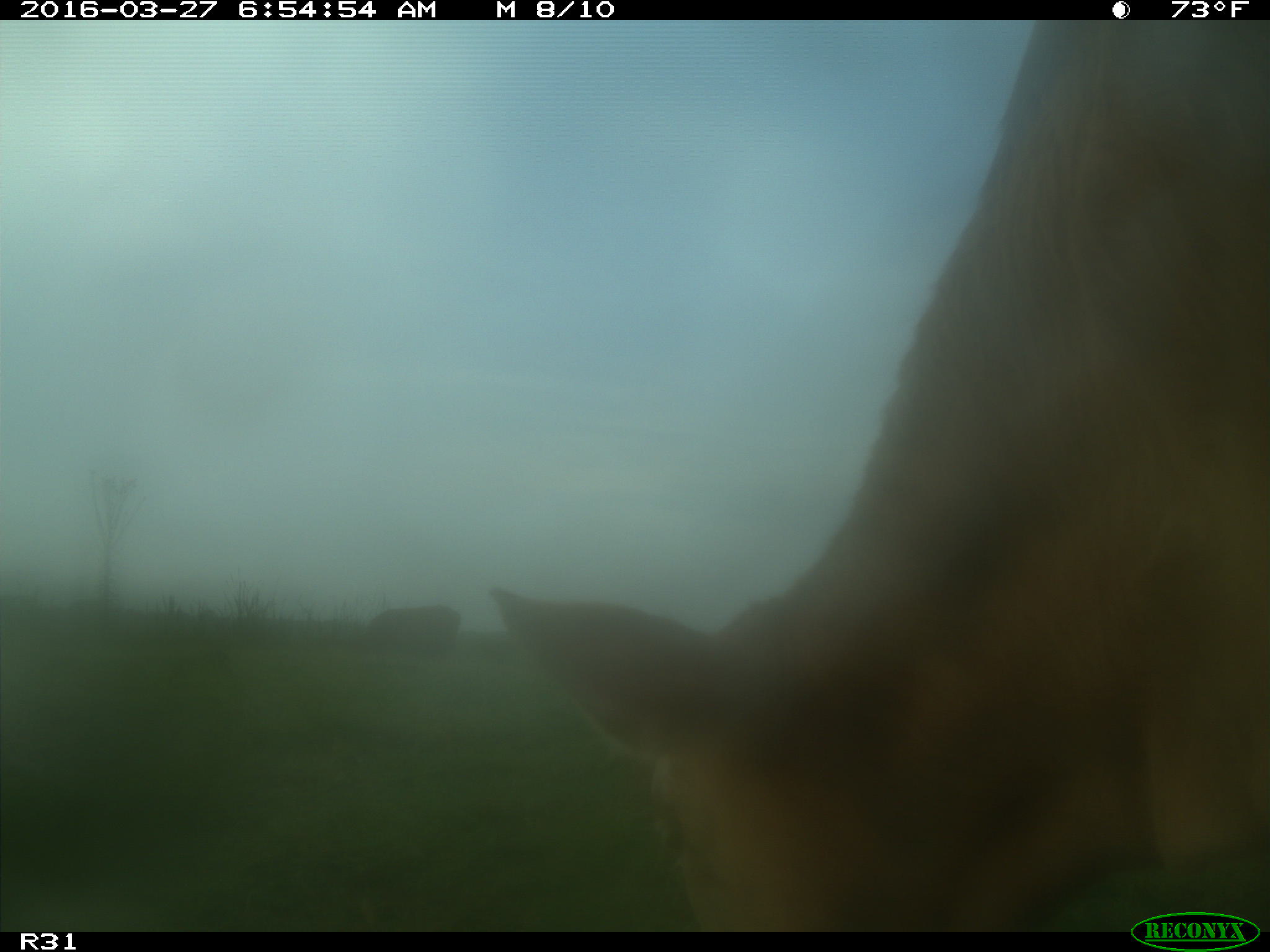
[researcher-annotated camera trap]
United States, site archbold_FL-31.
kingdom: Animalia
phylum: Chordata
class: Mammalia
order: Artiodactyla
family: Bovidae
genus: Bos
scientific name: Bos taurus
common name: domestic cow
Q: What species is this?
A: Bos taurus (domestic cow).